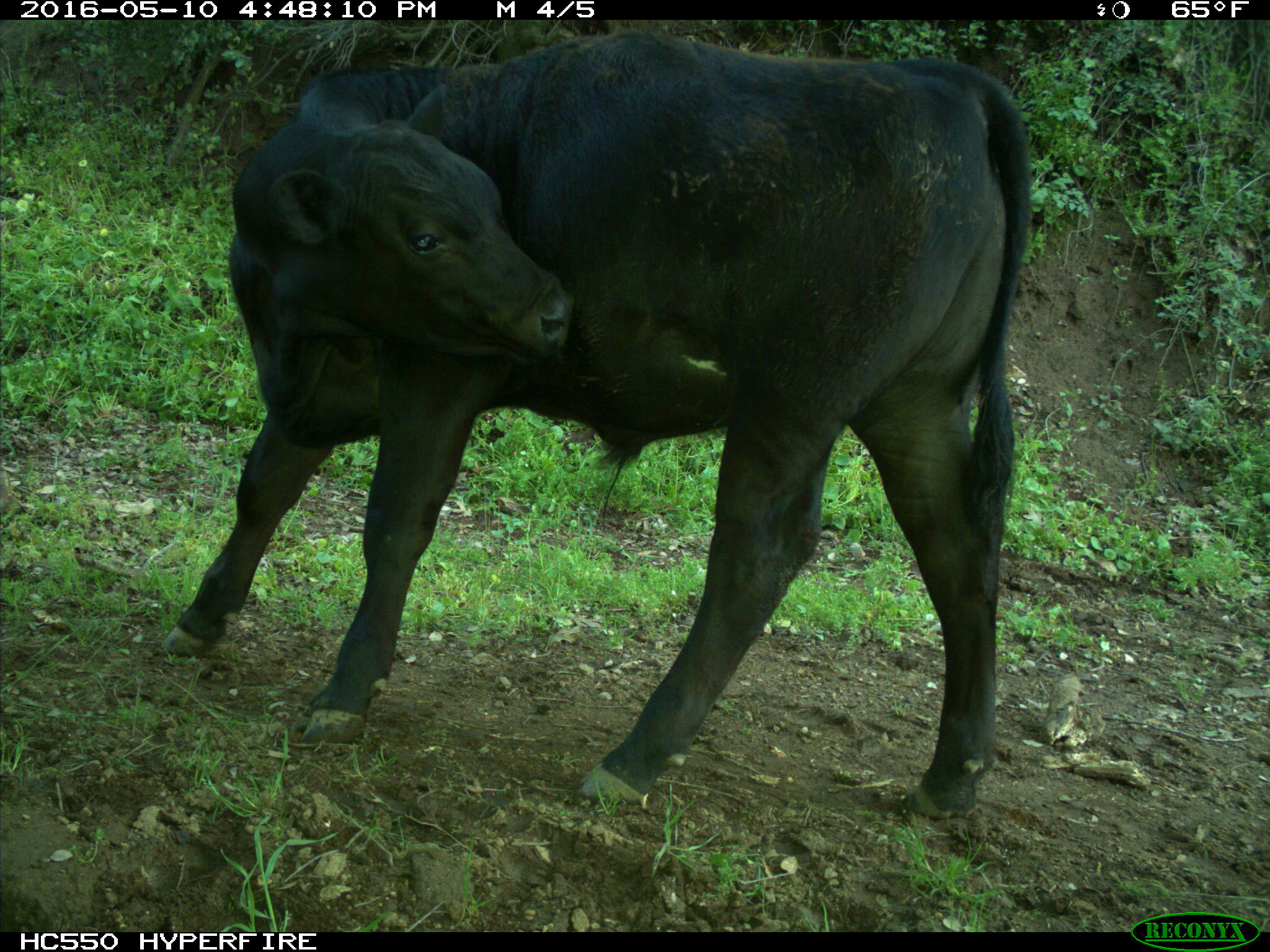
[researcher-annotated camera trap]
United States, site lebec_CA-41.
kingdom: Animalia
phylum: Chordata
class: Mammalia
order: Artiodactyla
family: Bovidae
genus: Bos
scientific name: Bos taurus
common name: domestic cow